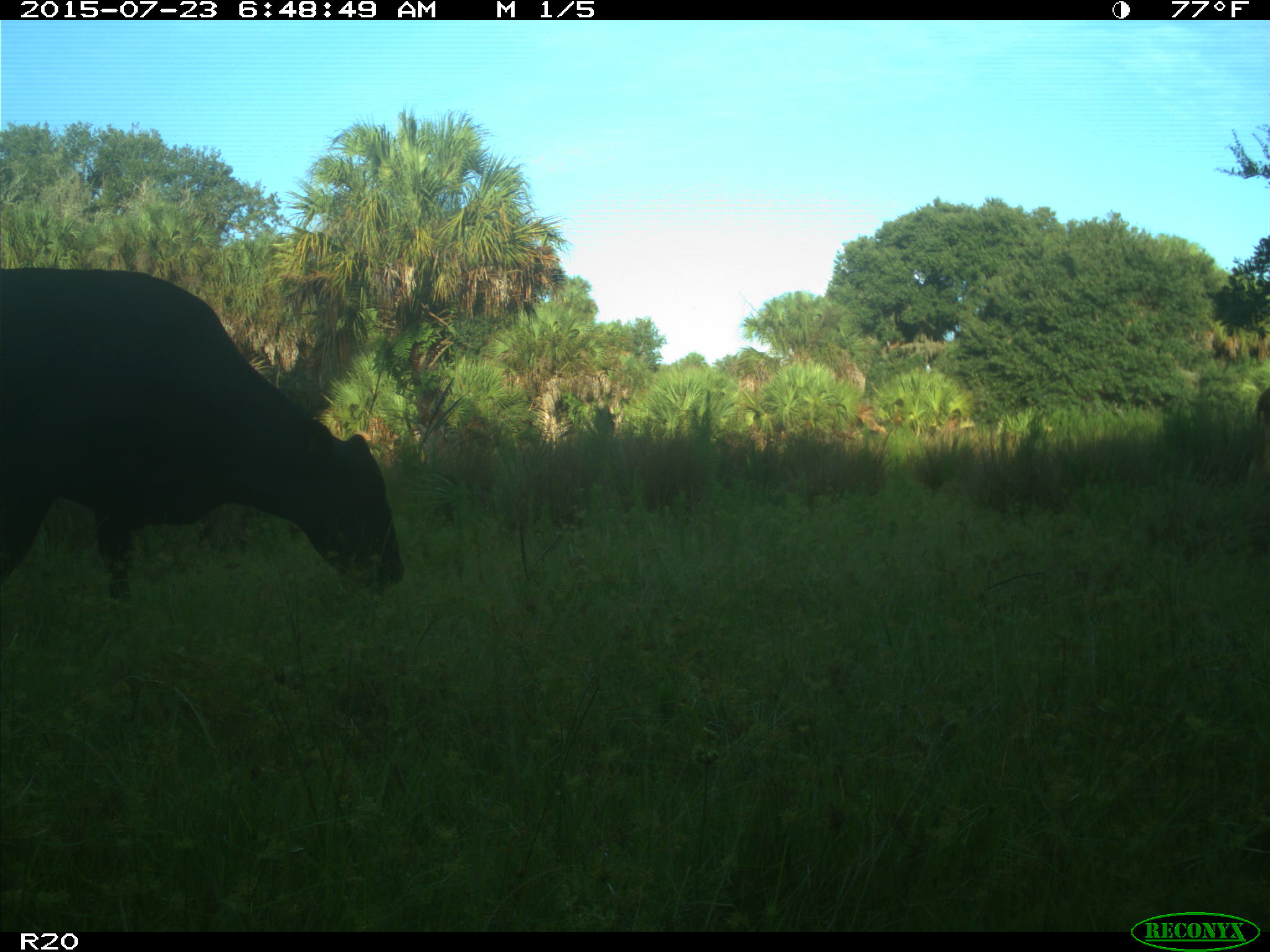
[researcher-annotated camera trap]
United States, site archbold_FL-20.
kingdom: Animalia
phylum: Chordata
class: Mammalia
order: Artiodactyla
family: Bovidae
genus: Bos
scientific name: Bos taurus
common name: domestic cow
Bos taurus (domestic cow).